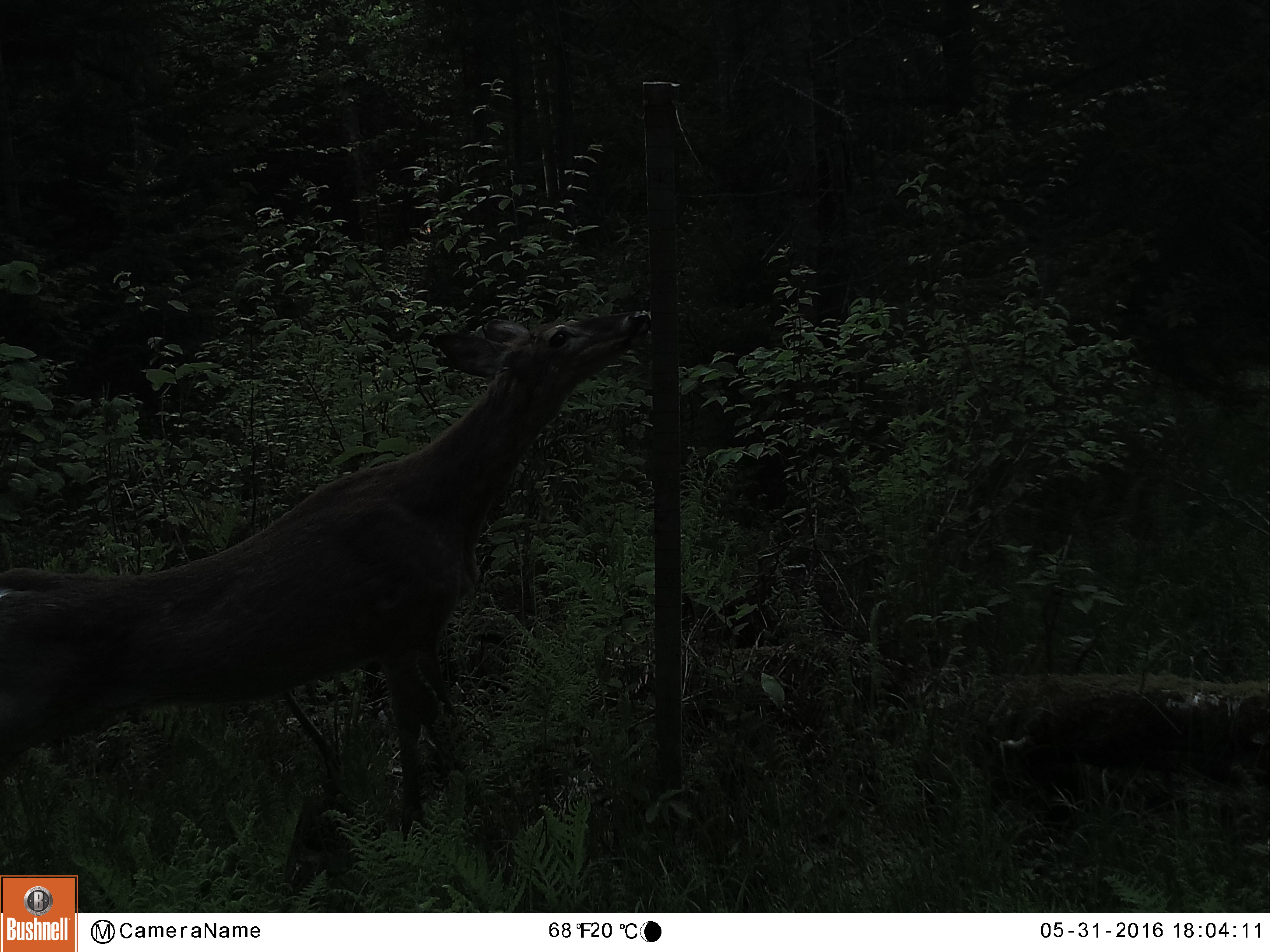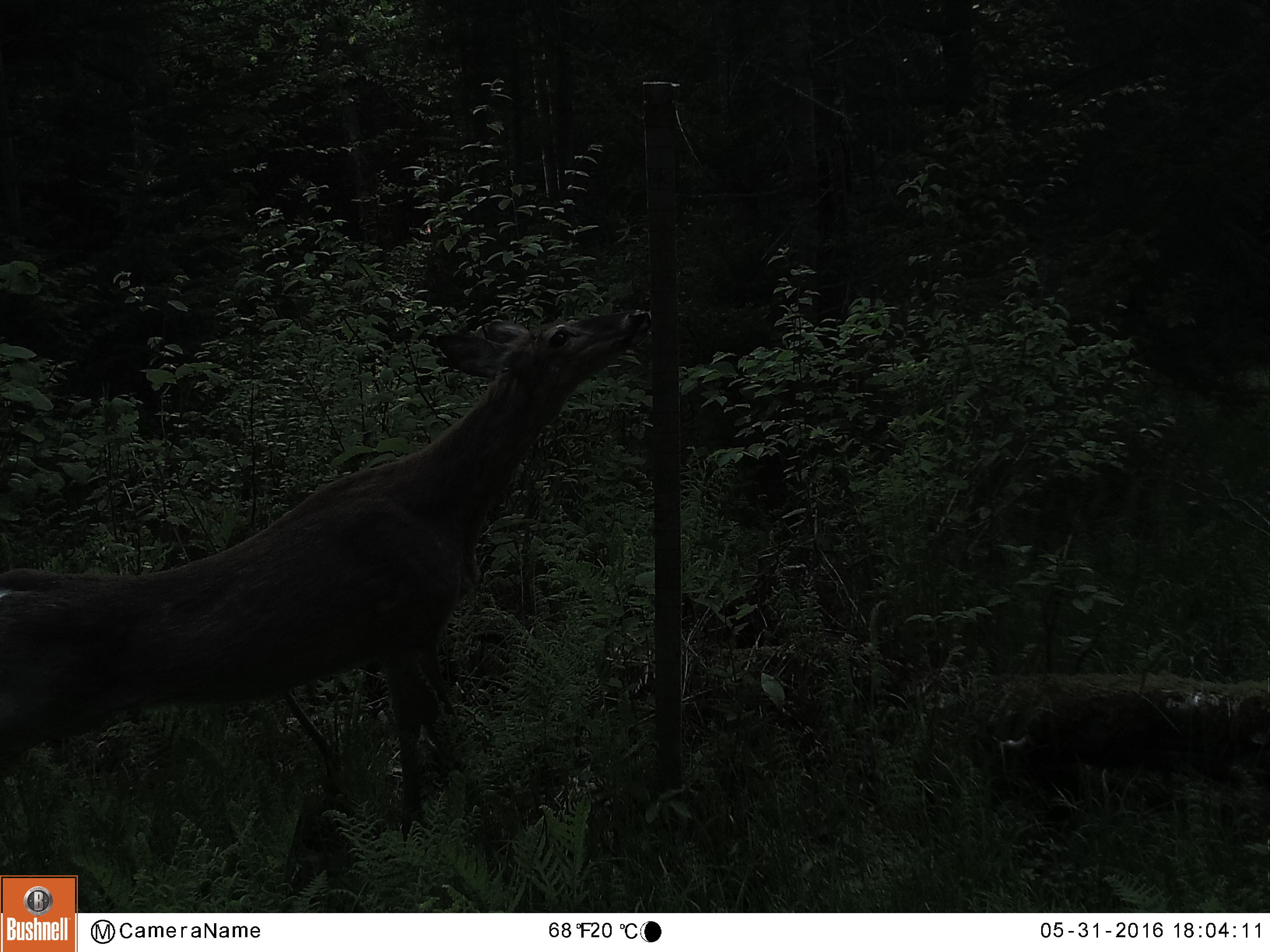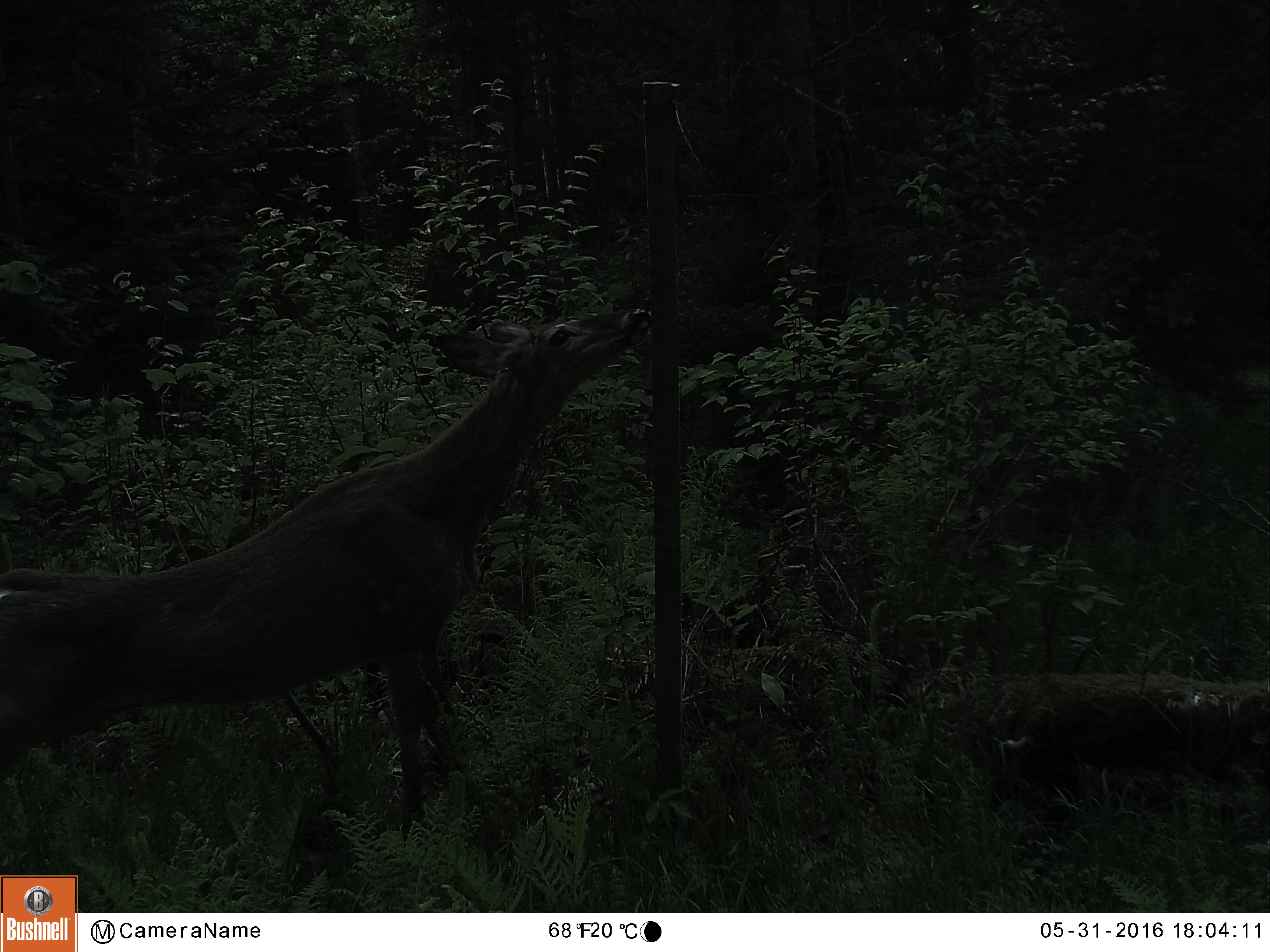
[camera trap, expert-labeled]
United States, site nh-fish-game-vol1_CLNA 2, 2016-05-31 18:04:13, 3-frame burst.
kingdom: Animalia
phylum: Chordata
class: Mammalia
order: Artiodactyla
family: Cervidae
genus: Odocoileus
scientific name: Odocoileus virginianus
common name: white-tailed deer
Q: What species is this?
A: White-tailed deer (Odocoileus virginianus).